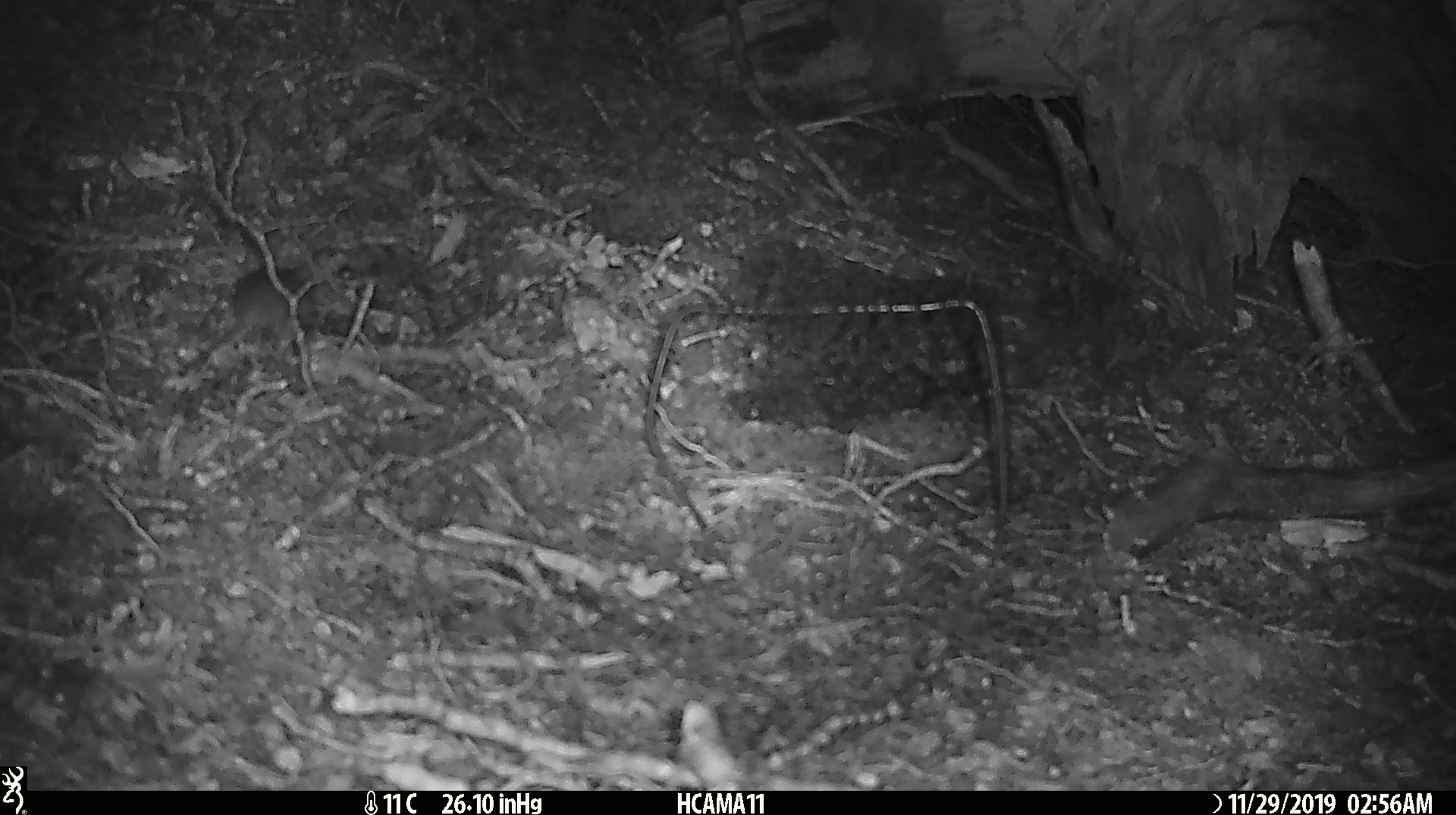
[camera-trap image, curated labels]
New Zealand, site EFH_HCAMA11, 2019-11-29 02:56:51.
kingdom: Animalia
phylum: Chordata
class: Mammalia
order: Rodentia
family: Muridae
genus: Mus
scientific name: Mus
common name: mouse